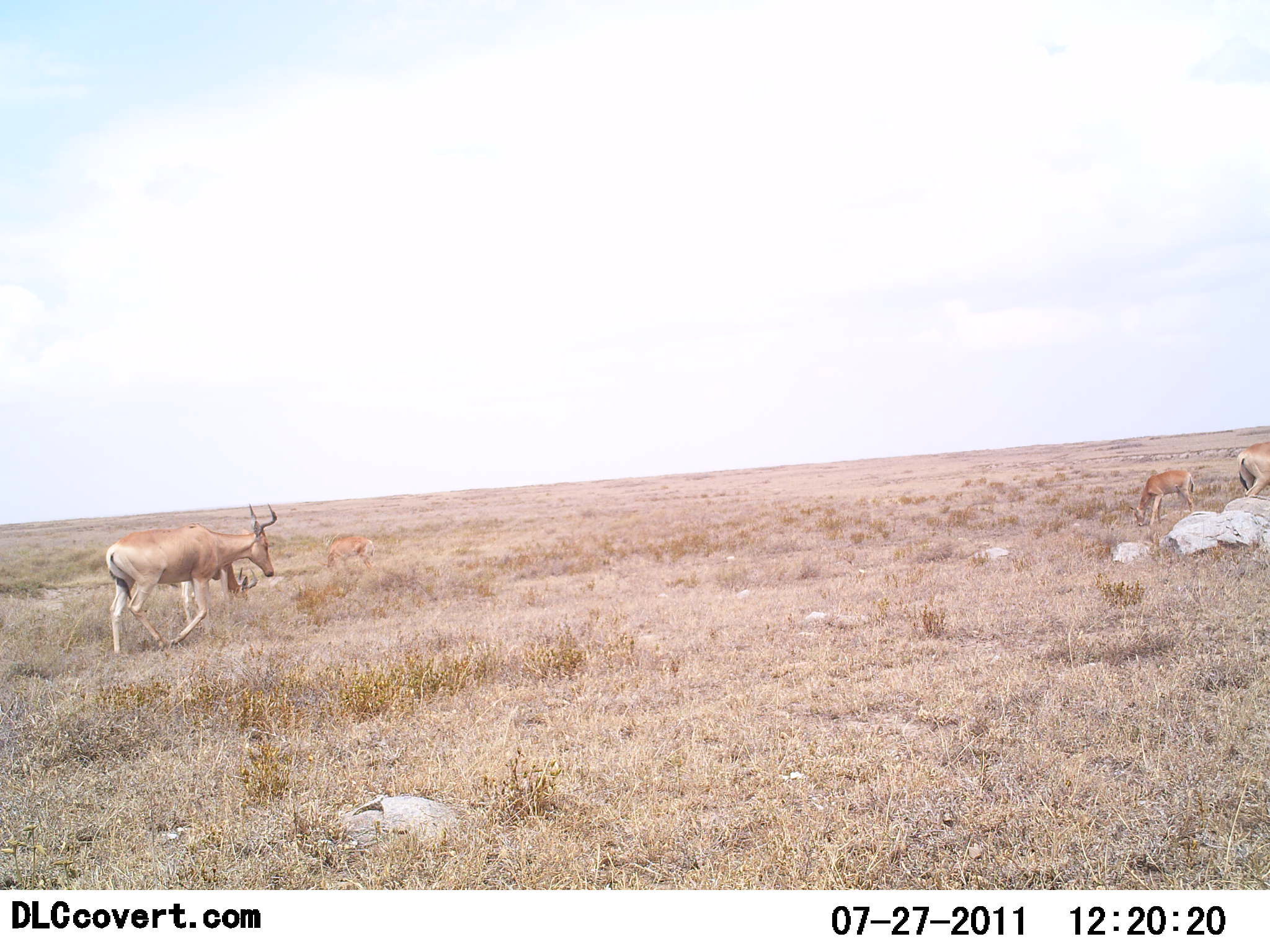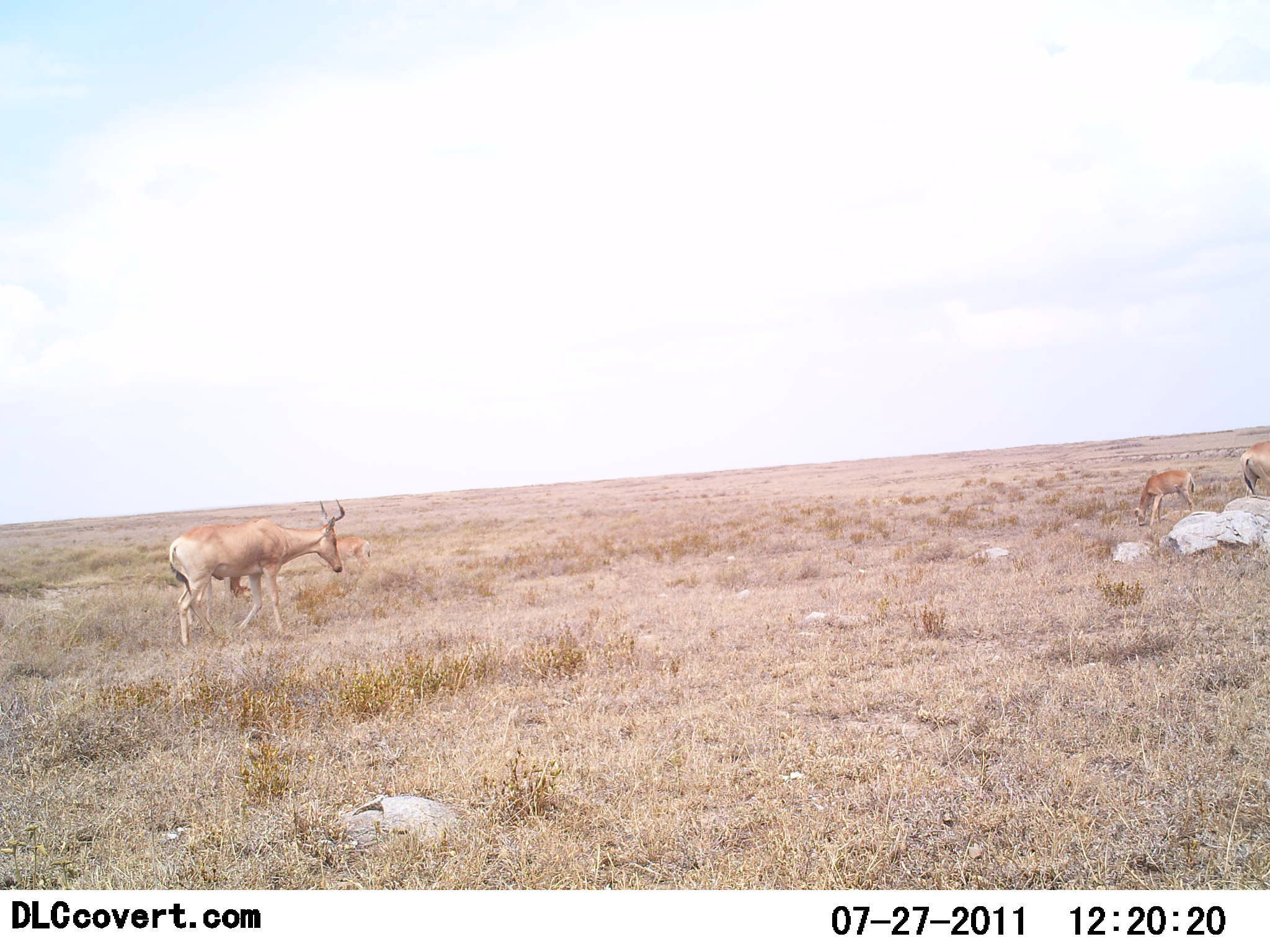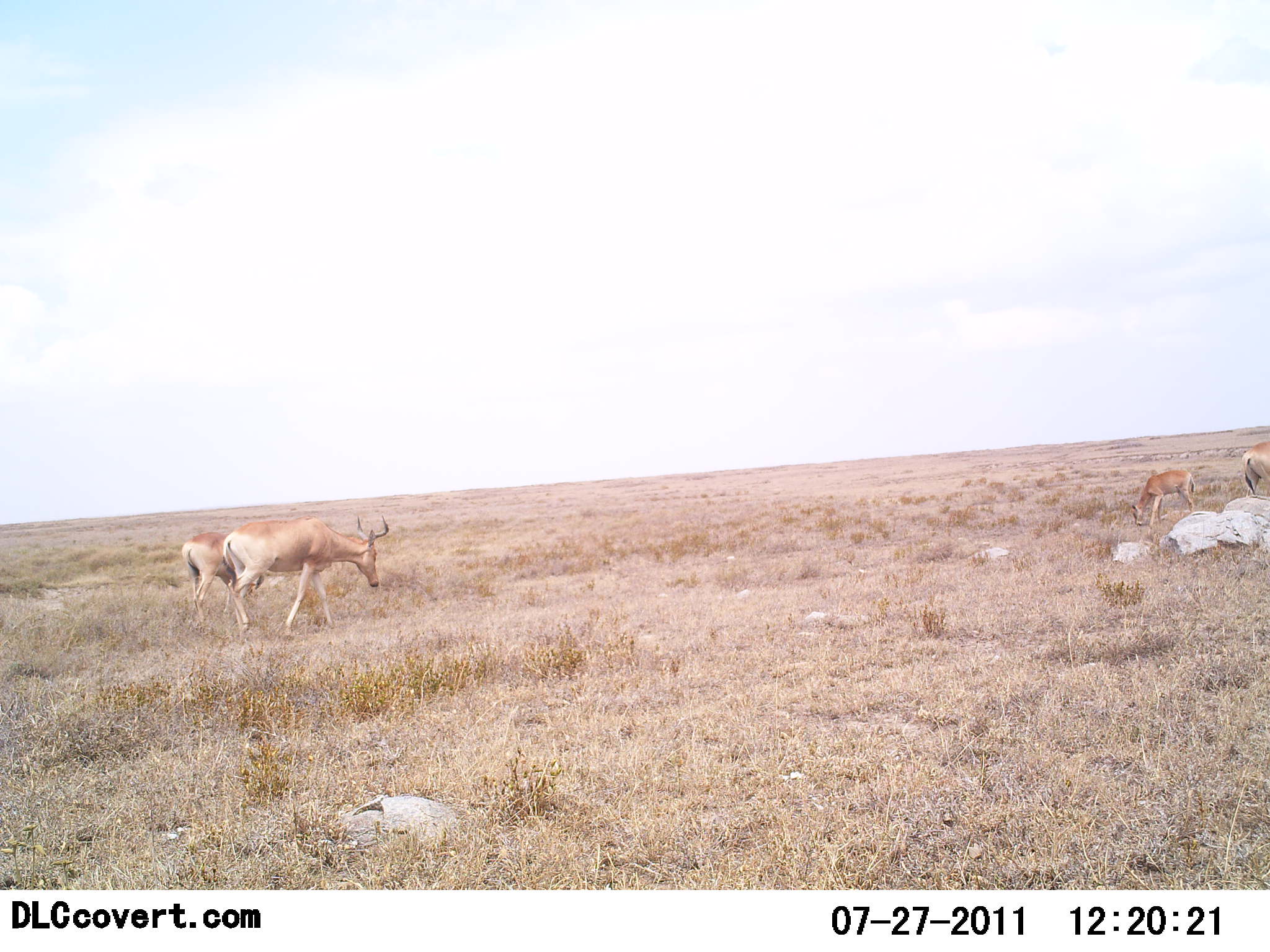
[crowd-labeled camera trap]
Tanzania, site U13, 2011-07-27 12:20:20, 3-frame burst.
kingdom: Animalia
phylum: Chordata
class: Mammalia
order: Artiodactyla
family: Bovidae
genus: Alcelaphus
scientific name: Alcelaphus buselaphus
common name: hartebeest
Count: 4.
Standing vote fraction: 25%.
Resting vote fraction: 0%.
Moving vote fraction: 56%.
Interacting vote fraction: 0%.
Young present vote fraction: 31%.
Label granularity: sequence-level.